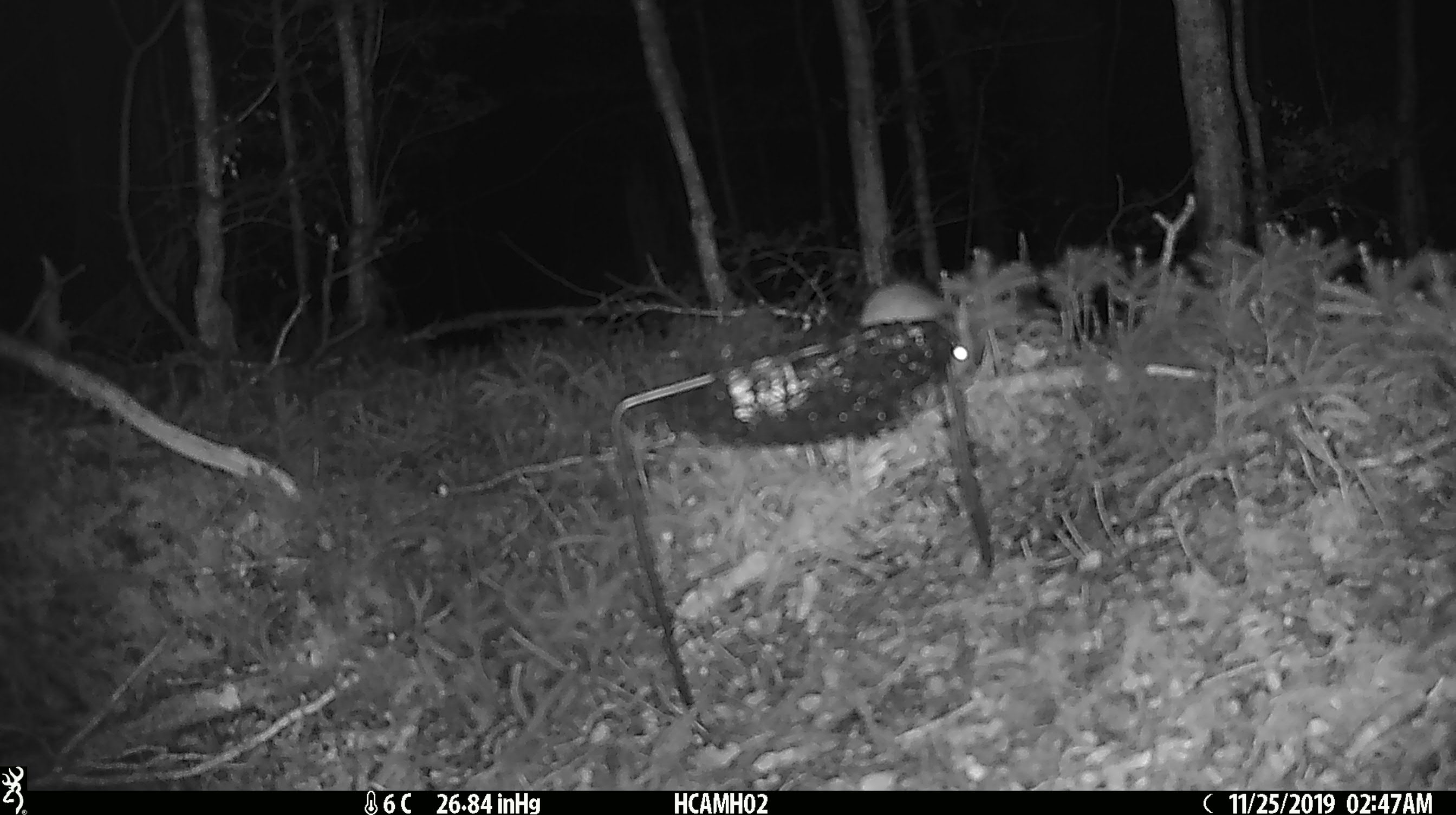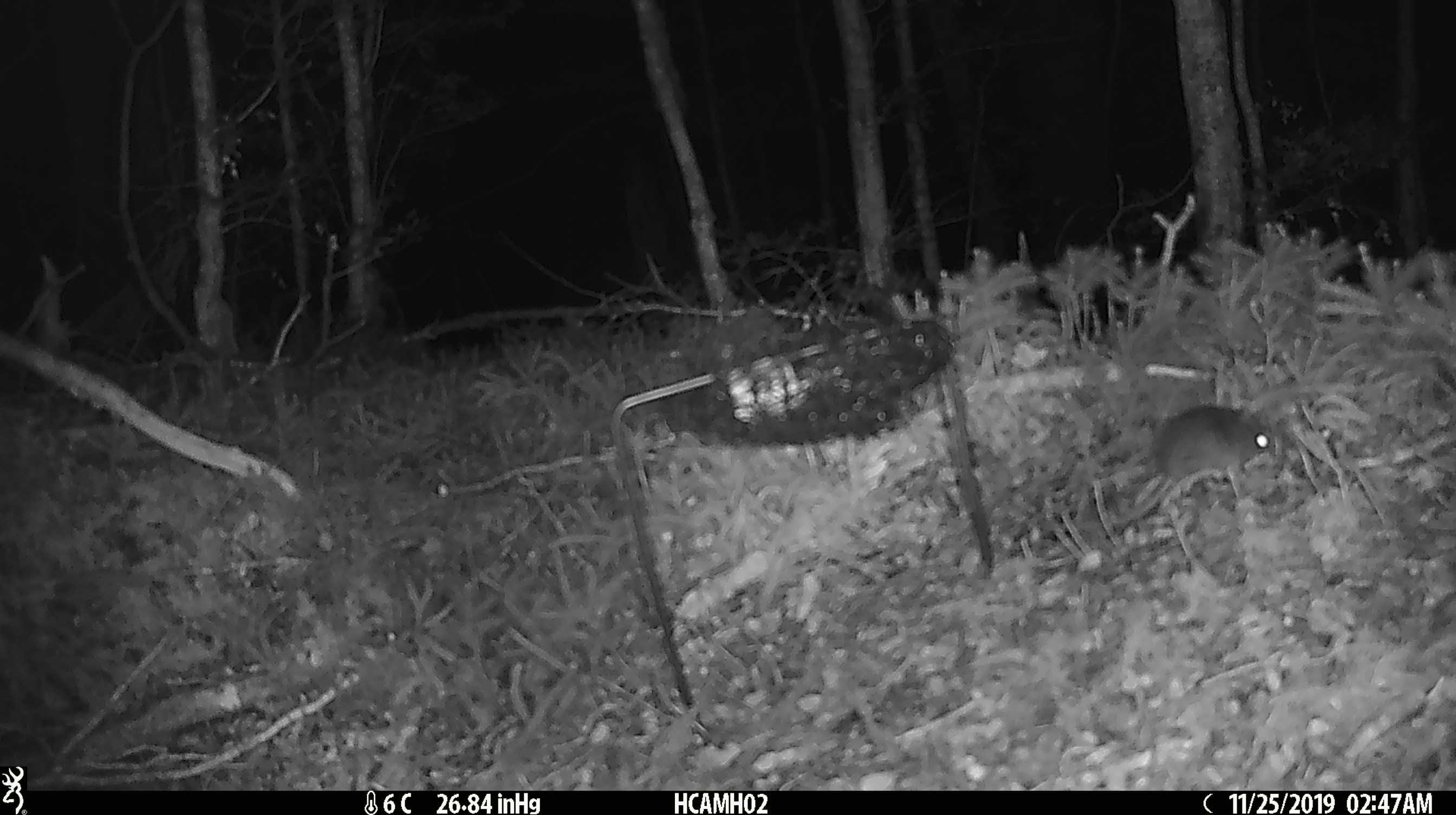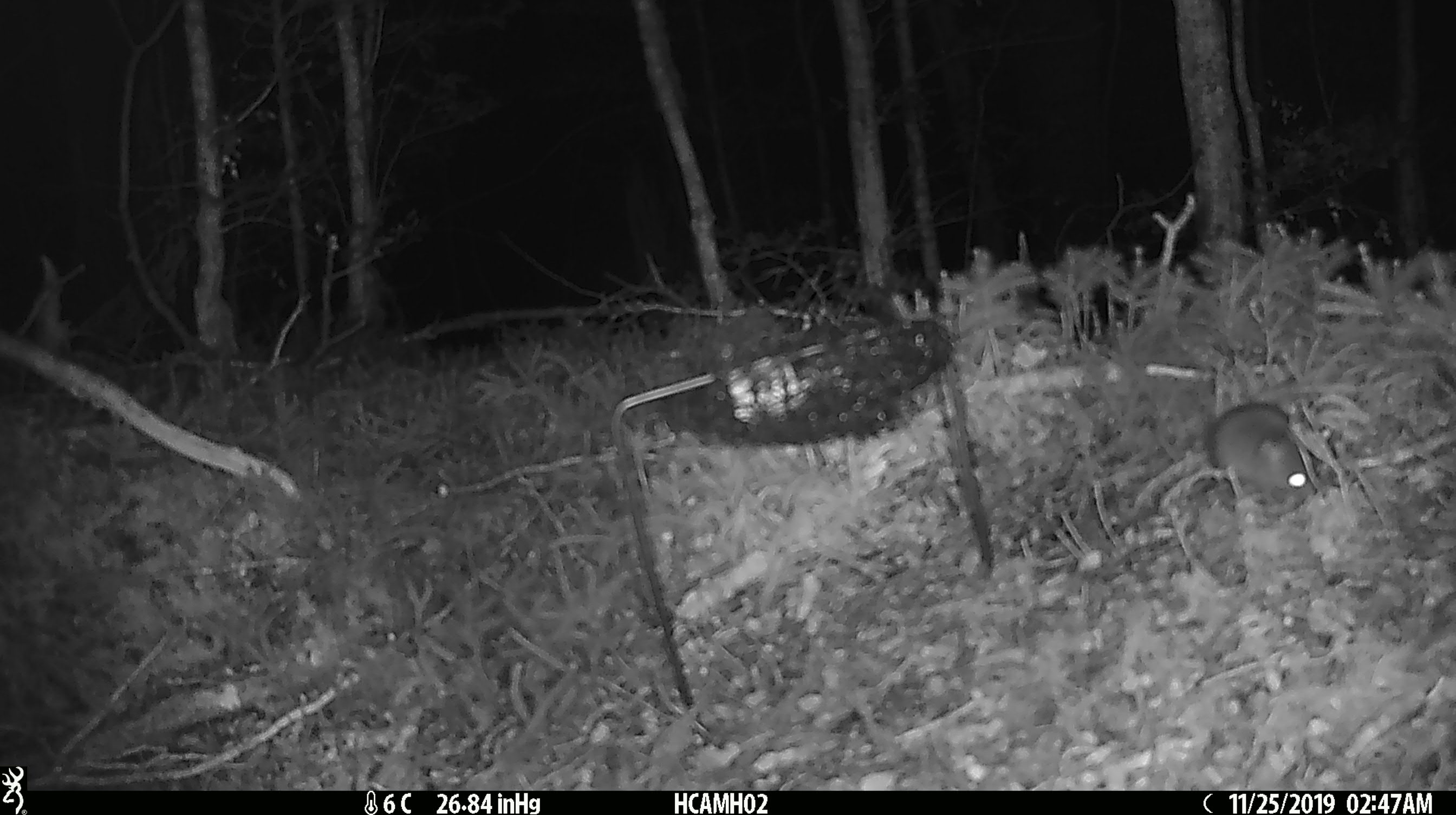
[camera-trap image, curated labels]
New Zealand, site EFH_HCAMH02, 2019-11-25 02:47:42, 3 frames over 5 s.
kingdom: Animalia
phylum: Chordata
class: Mammalia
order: Rodentia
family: Muridae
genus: Mus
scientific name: Mus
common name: mouse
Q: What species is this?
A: Mouse (Mus).